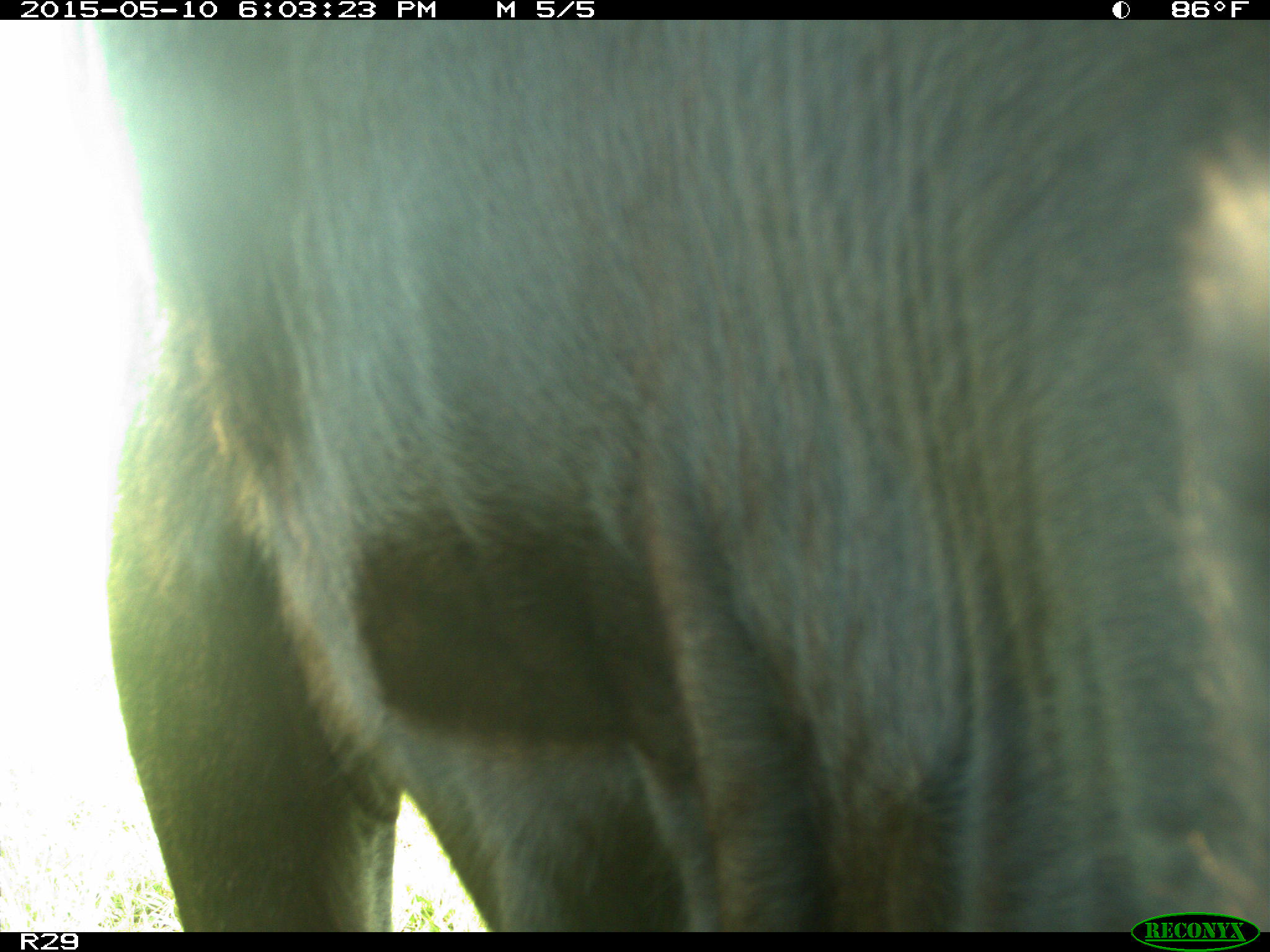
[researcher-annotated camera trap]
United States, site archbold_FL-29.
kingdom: Animalia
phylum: Chordata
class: Mammalia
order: Artiodactyla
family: Bovidae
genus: Bos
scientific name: Bos taurus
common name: domestic cow